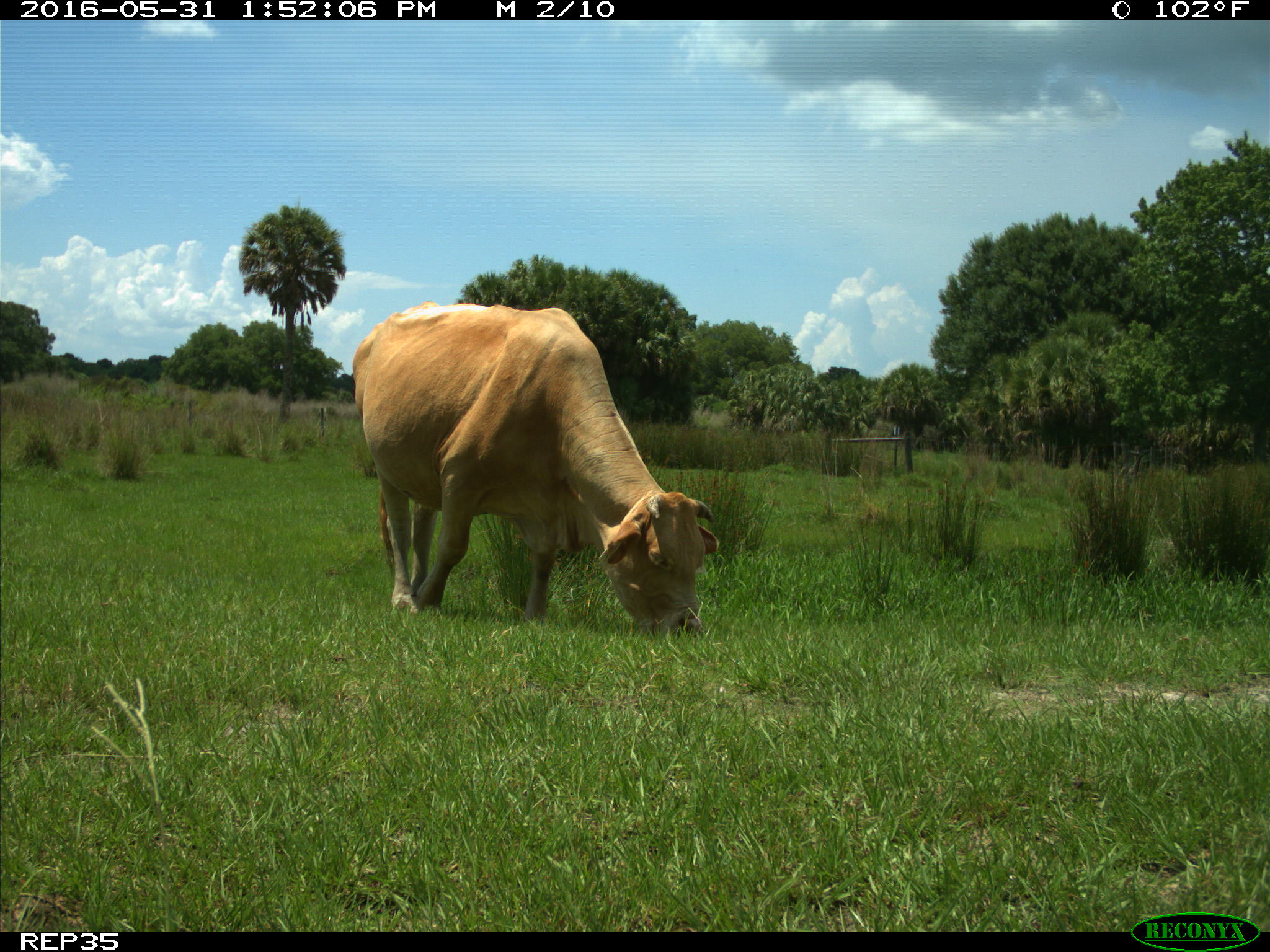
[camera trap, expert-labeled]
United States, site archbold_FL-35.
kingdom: Animalia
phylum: Chordata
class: Mammalia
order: Artiodactyla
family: Bovidae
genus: Bos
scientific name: Bos taurus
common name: domestic cow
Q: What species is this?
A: Bos taurus (domestic cow).